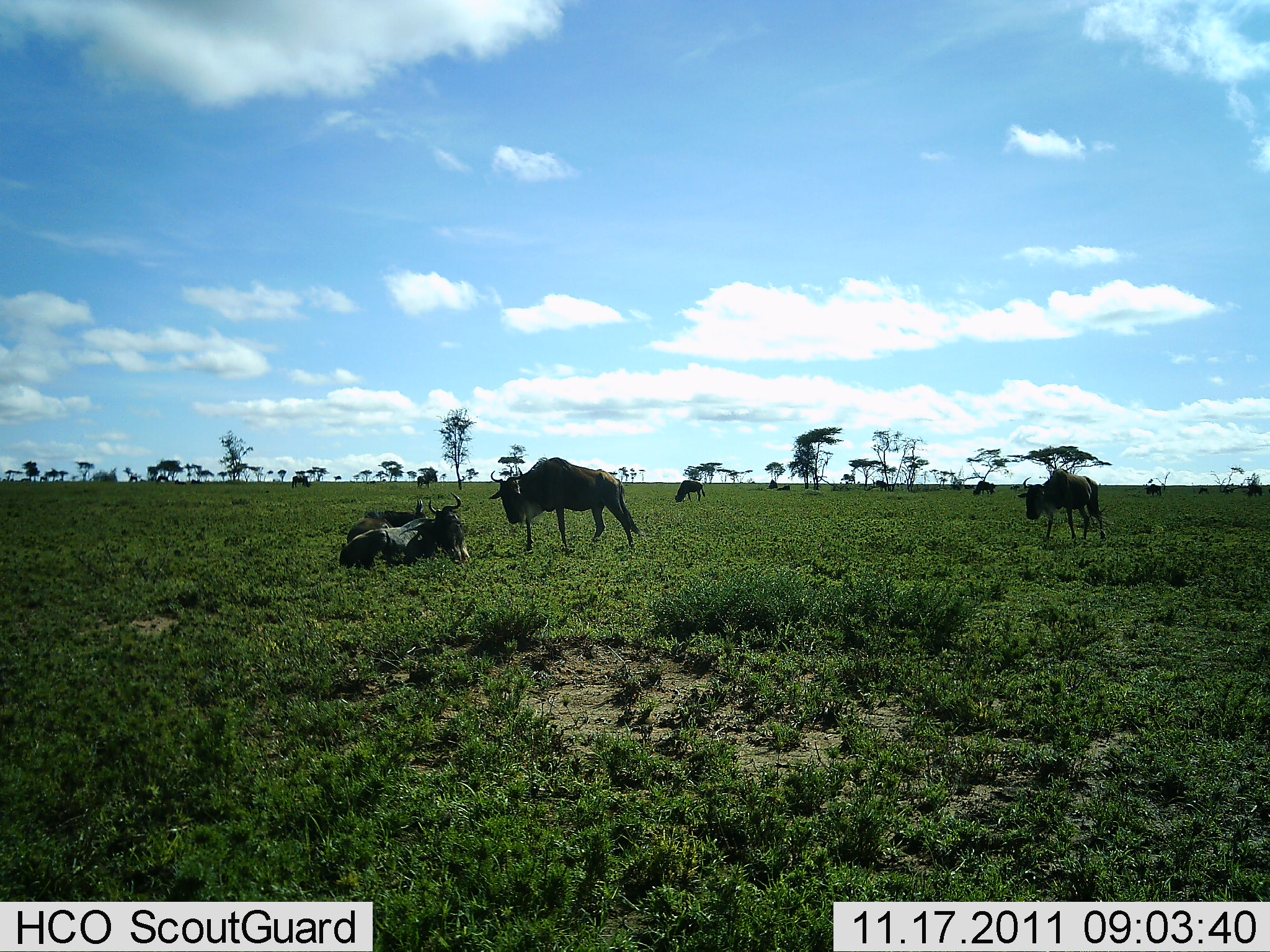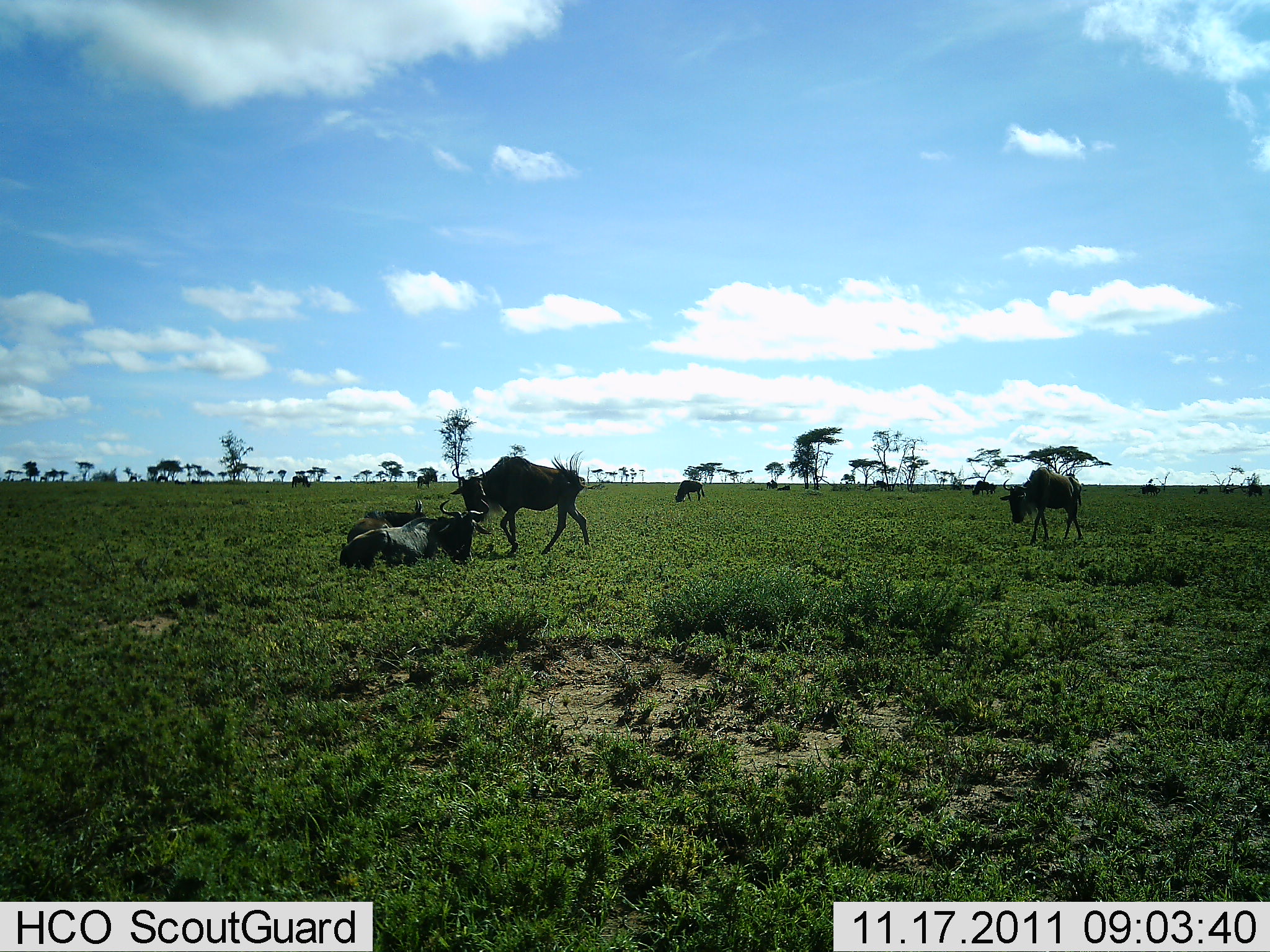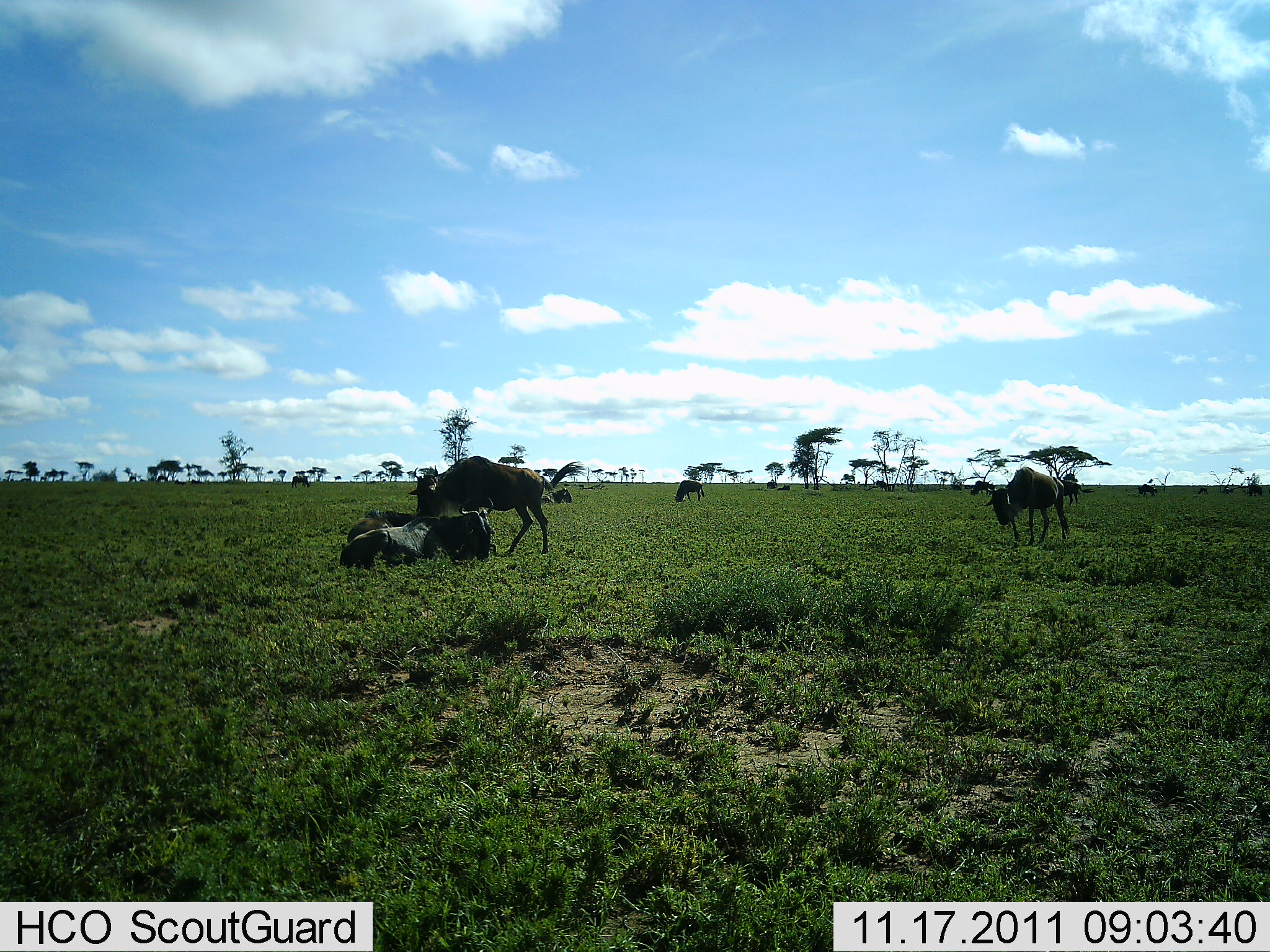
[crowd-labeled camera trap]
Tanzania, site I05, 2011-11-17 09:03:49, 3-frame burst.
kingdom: Animalia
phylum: Chordata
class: Mammalia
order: Artiodactyla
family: Bovidae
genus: Connochaetes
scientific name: Connochaetes taurinus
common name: blue wildebeest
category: wildebeest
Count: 9.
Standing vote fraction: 54%.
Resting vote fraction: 85%.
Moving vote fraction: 85%.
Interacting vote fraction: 23%.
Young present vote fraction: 0%.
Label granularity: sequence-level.